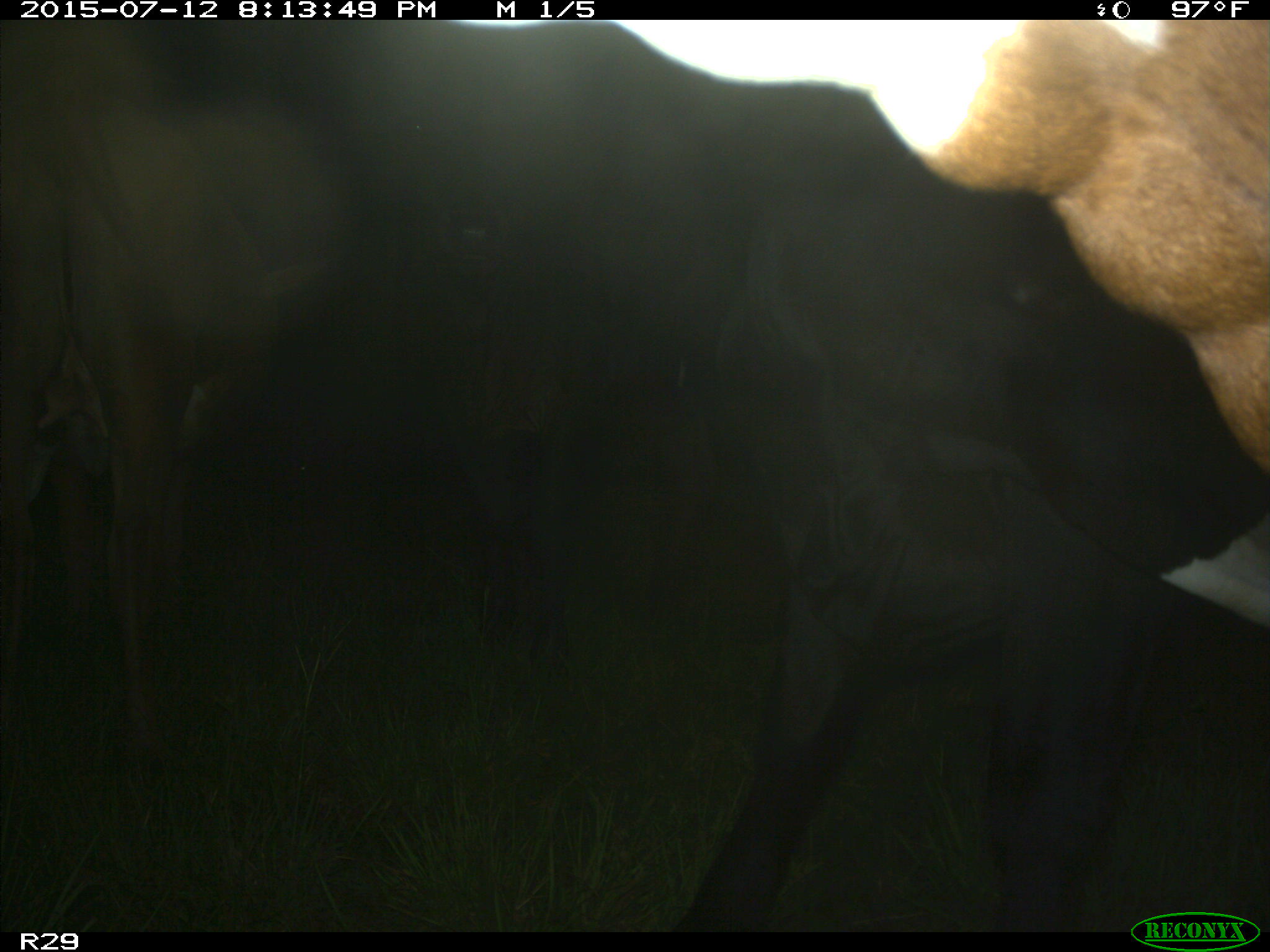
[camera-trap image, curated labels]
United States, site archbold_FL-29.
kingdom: Animalia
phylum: Chordata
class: Mammalia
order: Artiodactyla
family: Bovidae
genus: Bos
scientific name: Bos taurus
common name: domestic cow